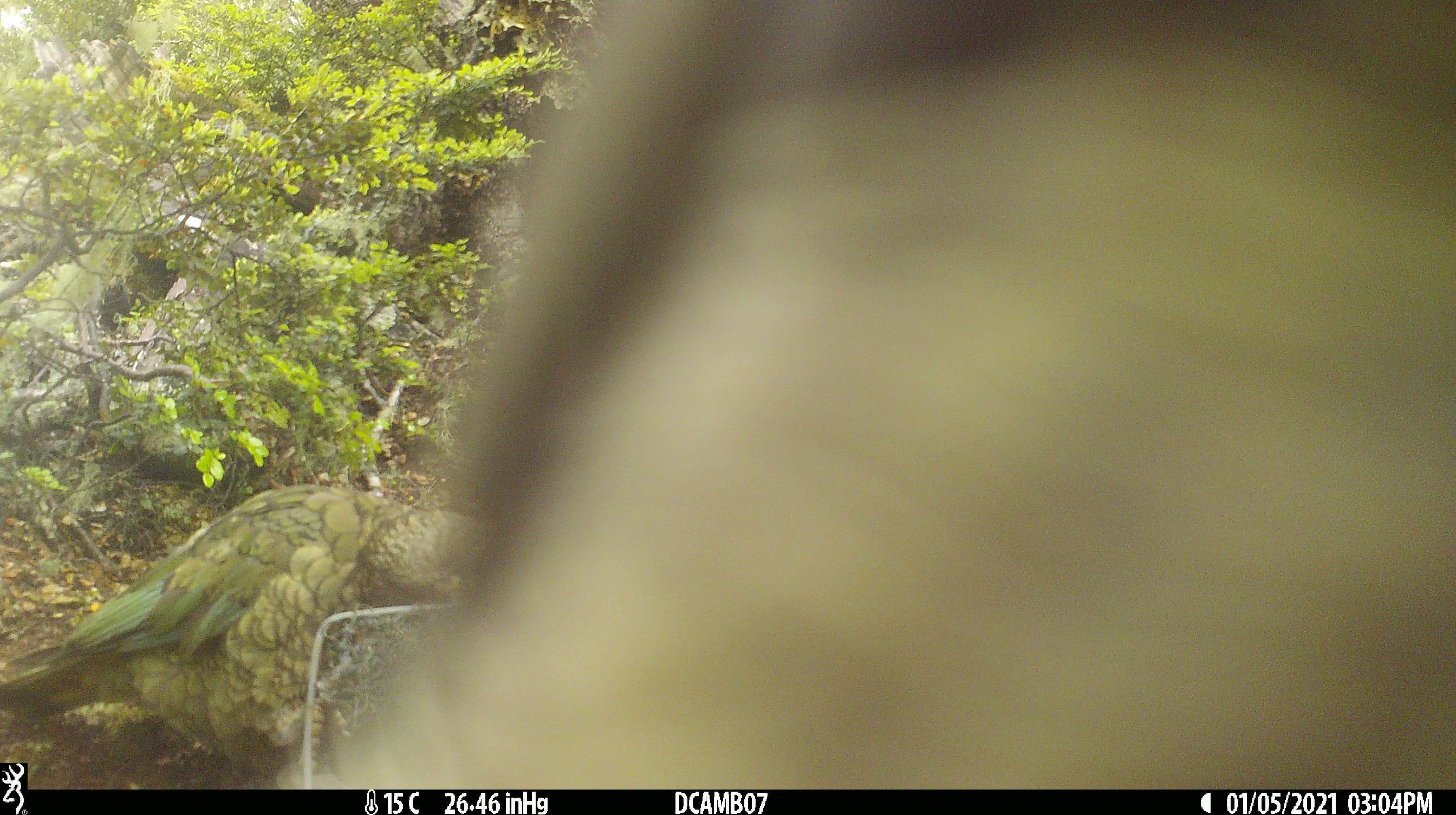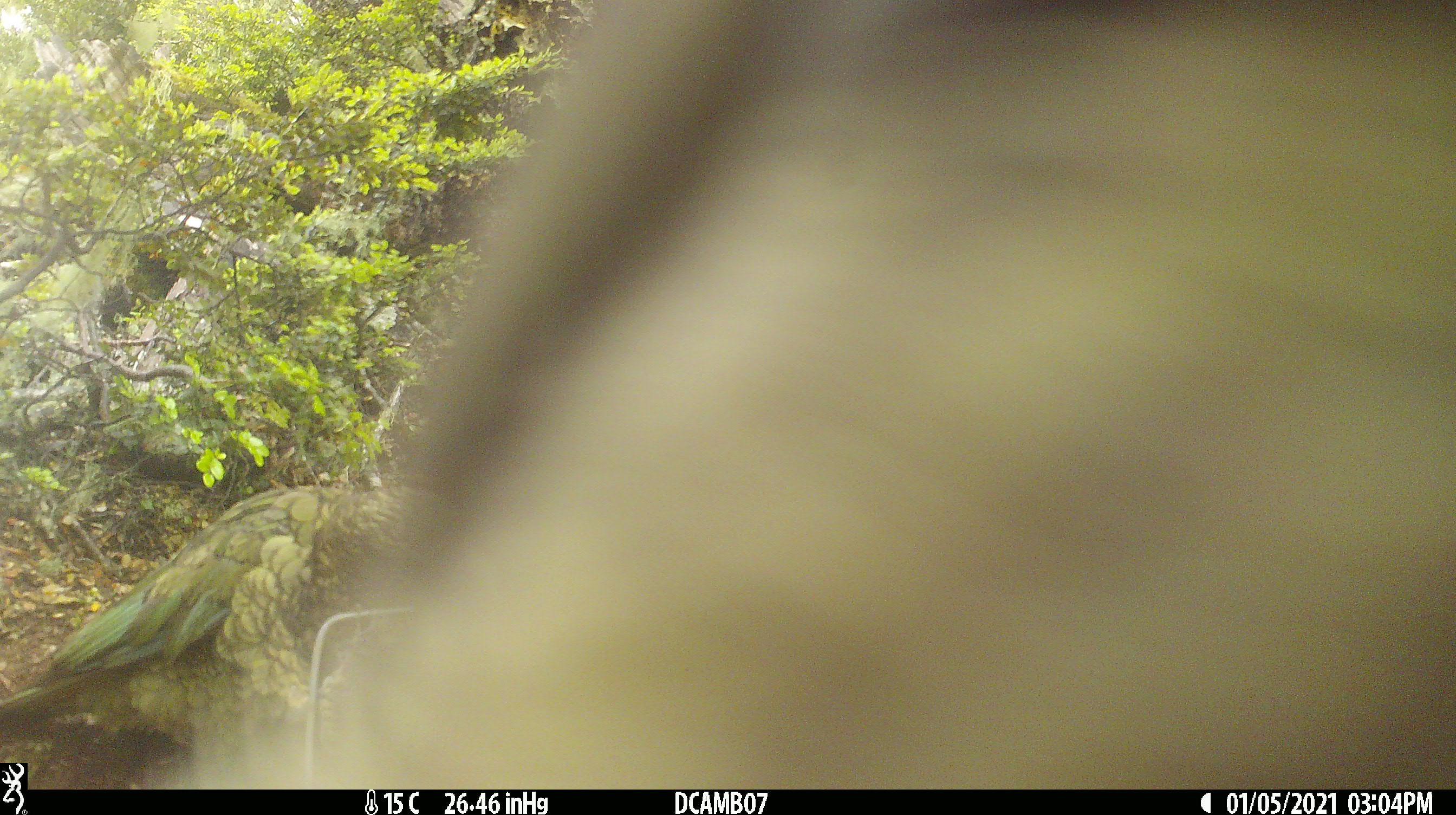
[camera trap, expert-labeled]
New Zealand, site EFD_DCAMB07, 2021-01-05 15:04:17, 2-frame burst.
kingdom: Animalia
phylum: Chordata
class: Aves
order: Psittaciformes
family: Strigopidae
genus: Nestor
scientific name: Nestor notabilis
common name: kea